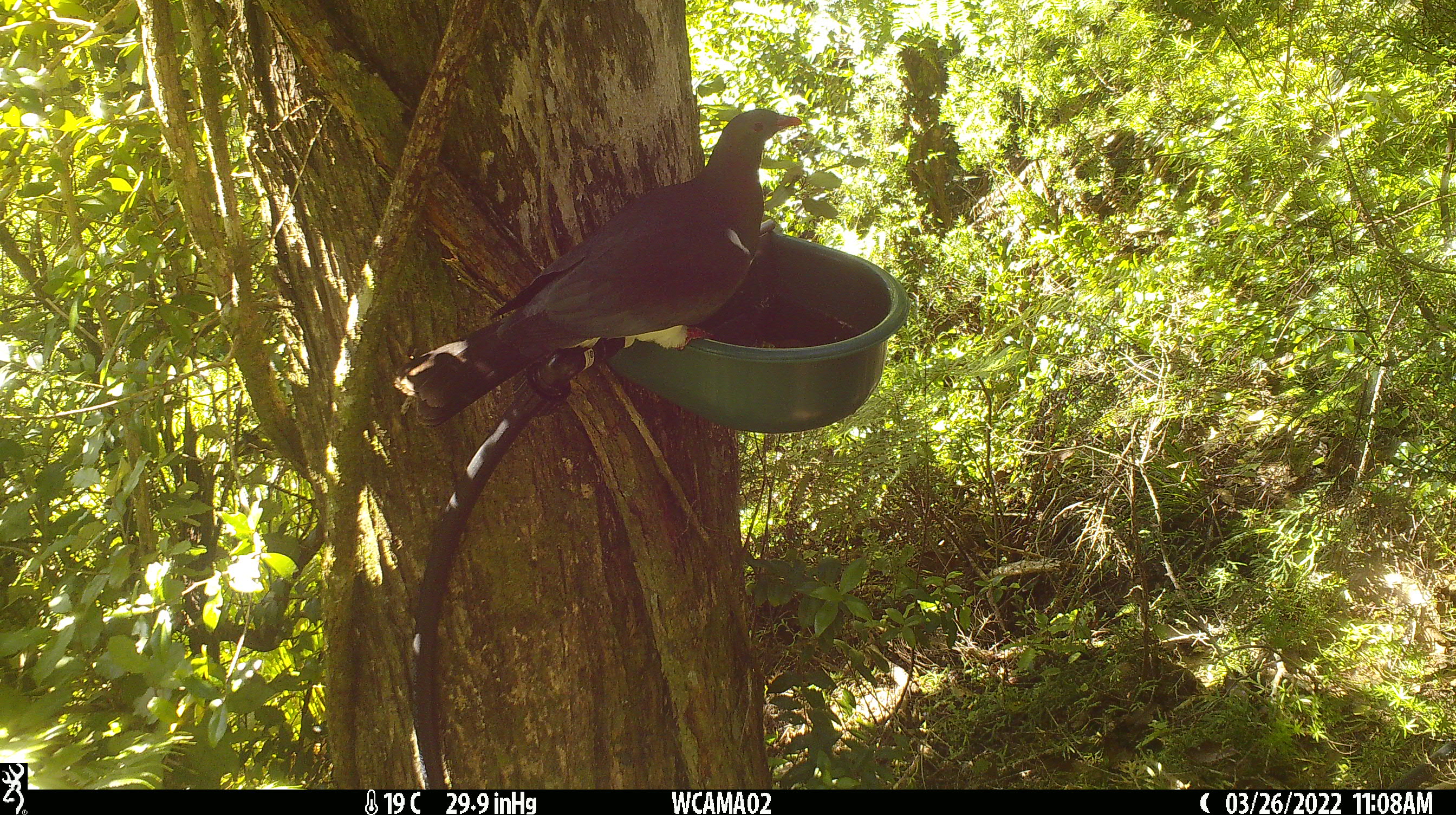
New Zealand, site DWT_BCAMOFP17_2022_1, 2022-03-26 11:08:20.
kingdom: Animalia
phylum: Chordata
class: Aves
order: Columbiformes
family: Columbidae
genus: Hemiphaga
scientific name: Hemiphaga novaeseelandiae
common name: new zealand pigeon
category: kereru